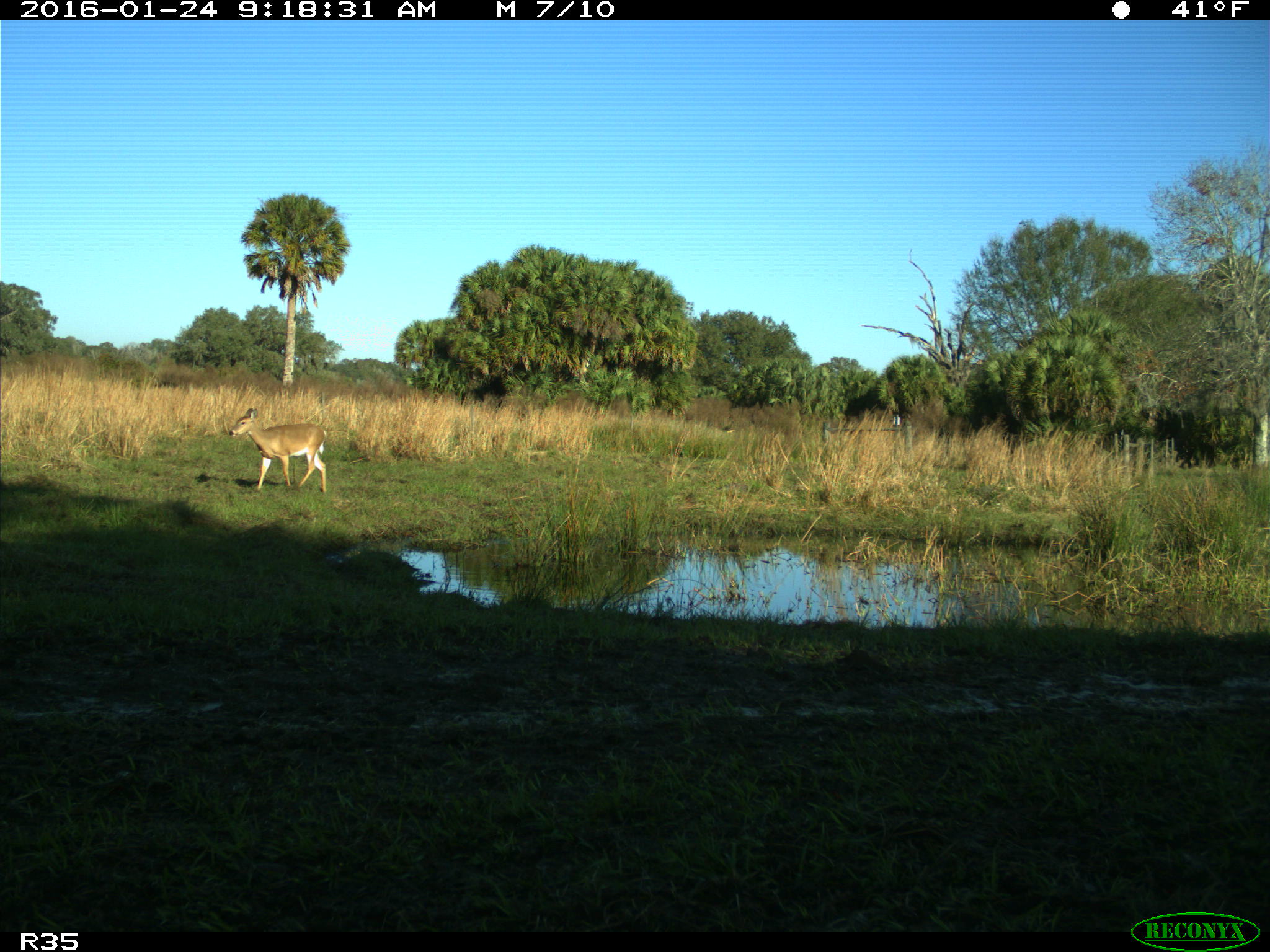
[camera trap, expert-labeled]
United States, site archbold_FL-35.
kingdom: Animalia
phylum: Chordata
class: Mammalia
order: Artiodactyla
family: Cervidae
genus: Odocoileus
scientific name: Odocoileus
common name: deer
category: unidentified deer